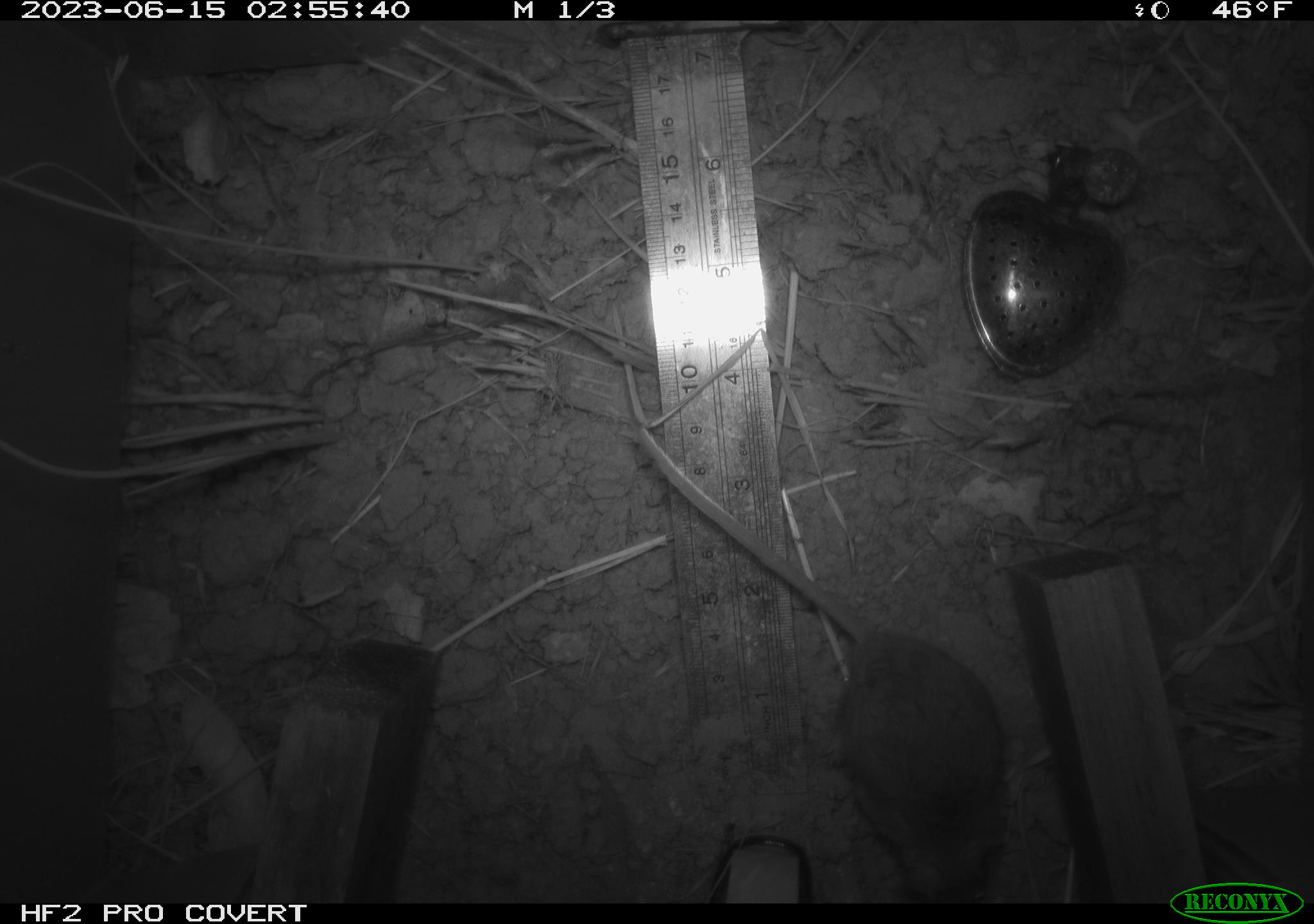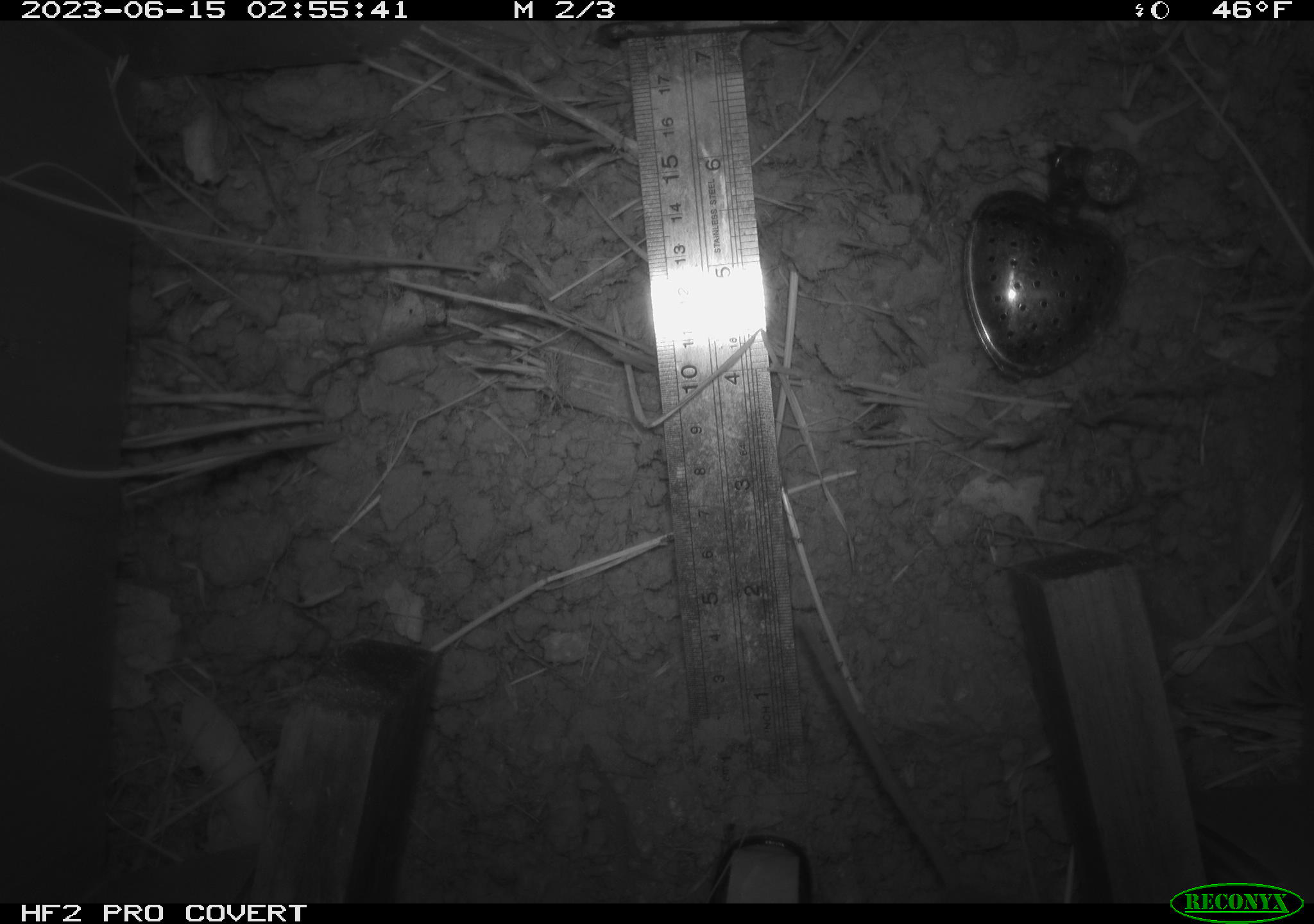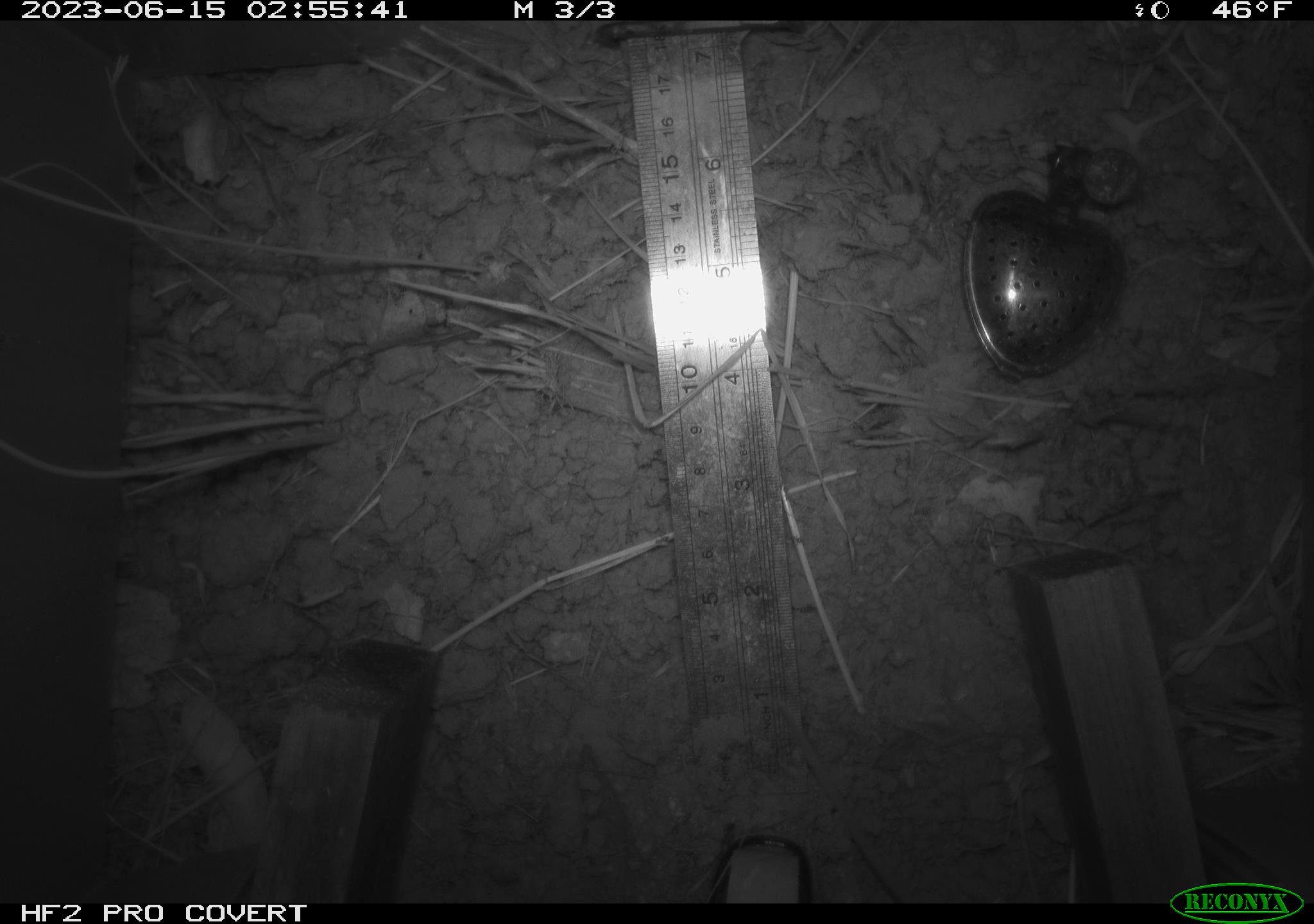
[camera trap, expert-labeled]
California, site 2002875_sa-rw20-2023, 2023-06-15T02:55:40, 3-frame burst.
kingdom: Animalia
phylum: Chordata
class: Mammalia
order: Rodentia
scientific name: Rodentia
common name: mouse species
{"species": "mouse species (Rodentia)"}